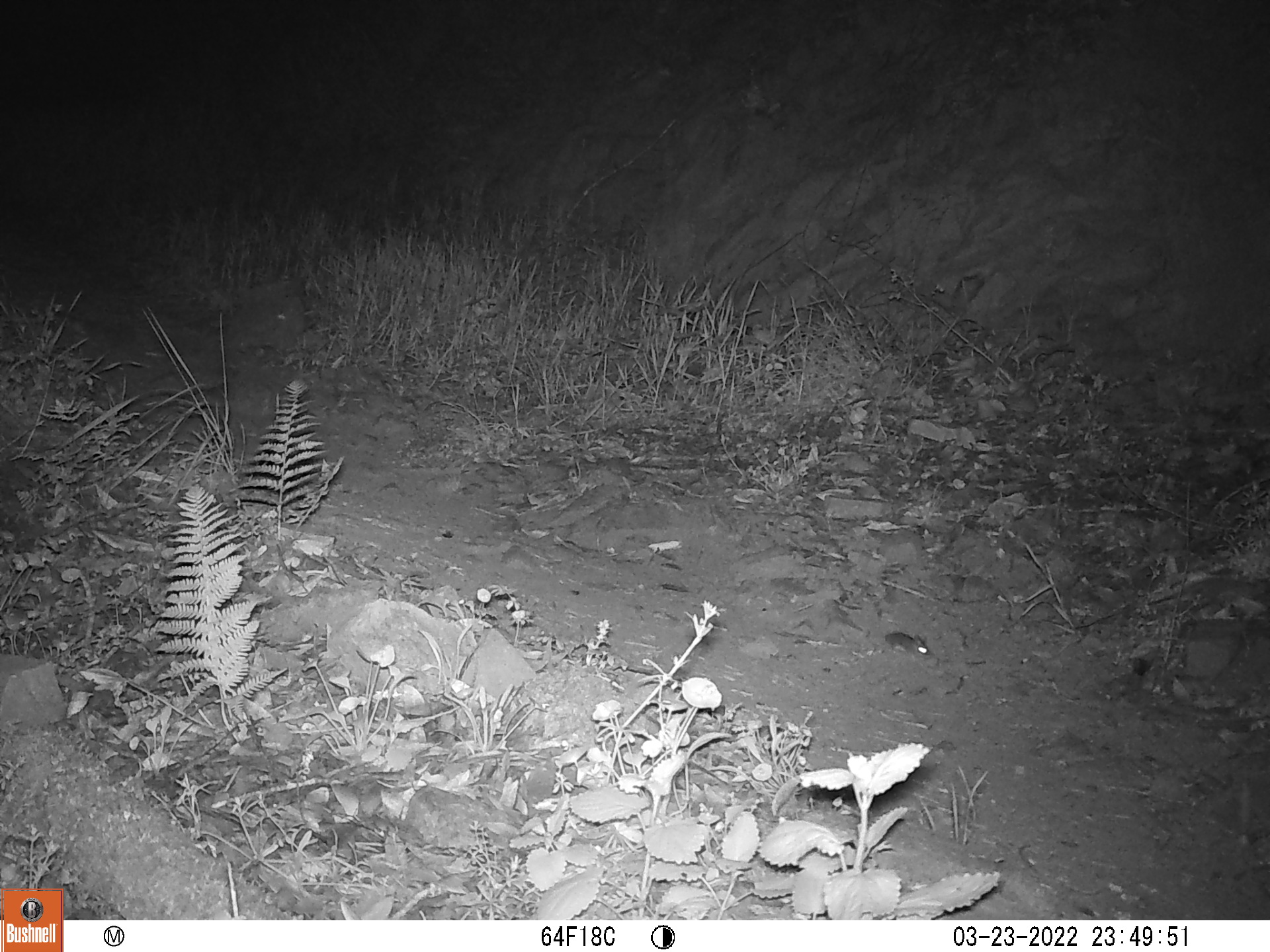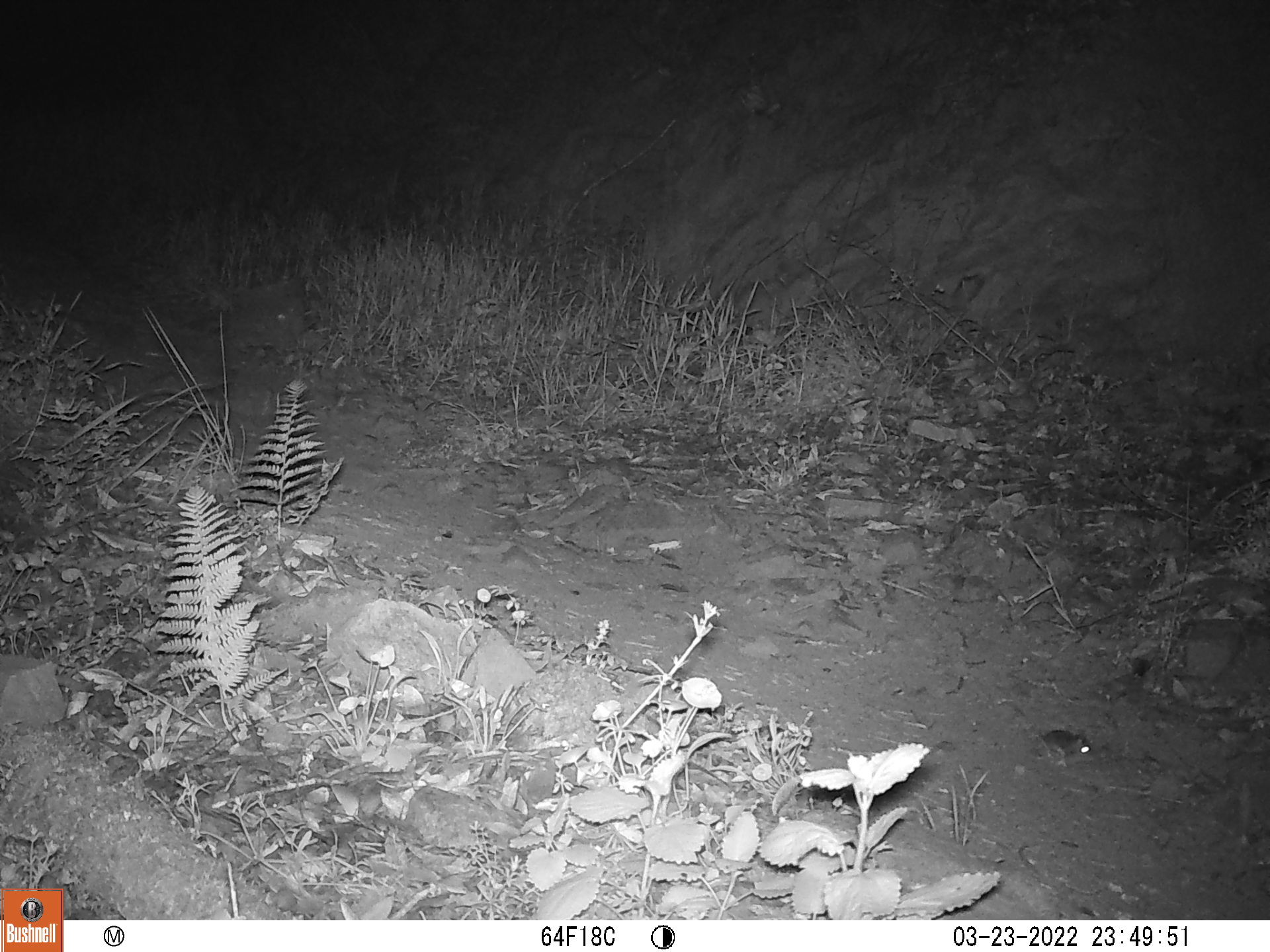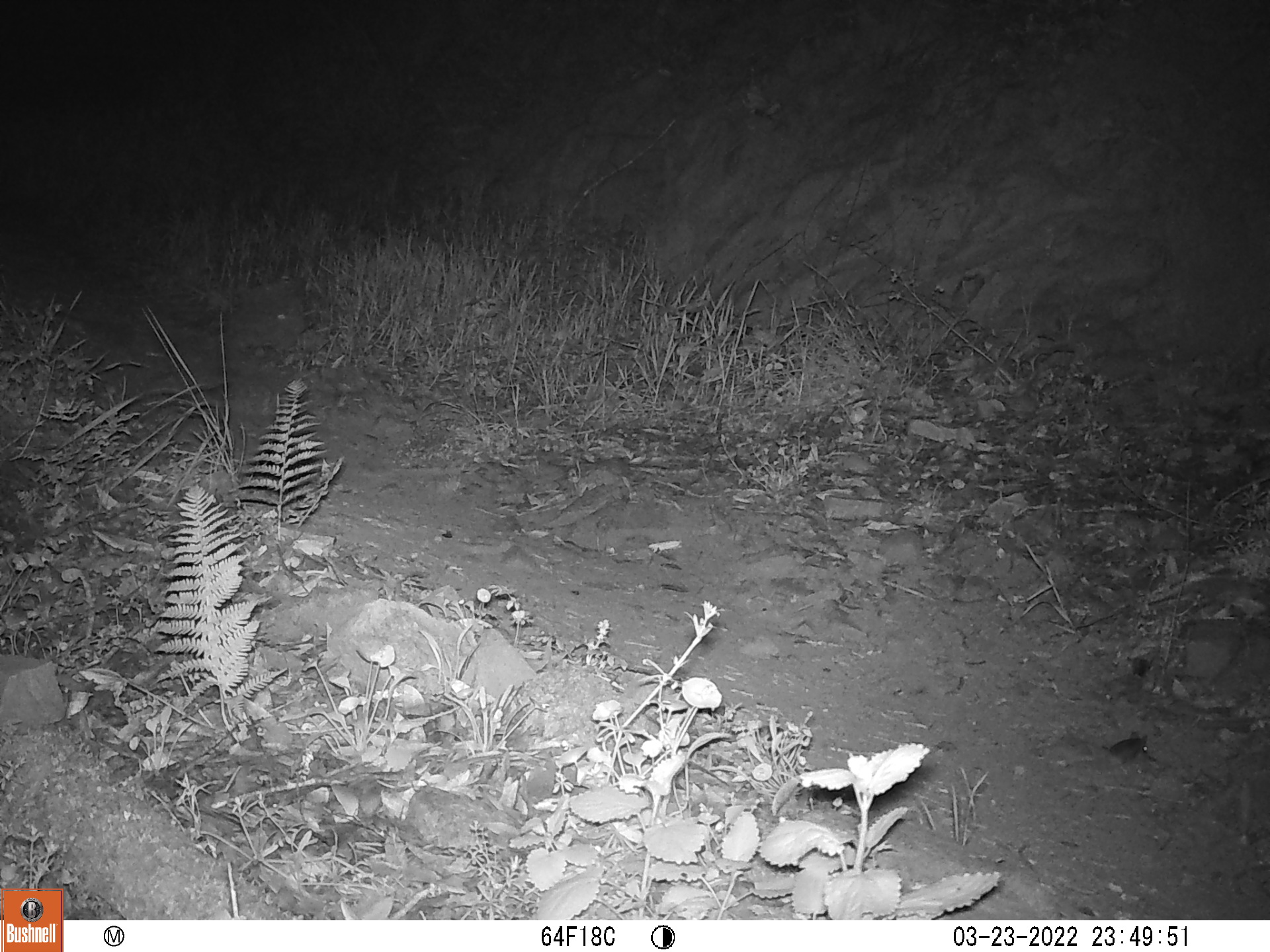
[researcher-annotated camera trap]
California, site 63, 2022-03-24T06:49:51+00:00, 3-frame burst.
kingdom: Animalia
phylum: Chordata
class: Mammalia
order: Rodentia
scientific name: Rodentia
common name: mouse or rat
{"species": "mouse or rat (Rodentia)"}